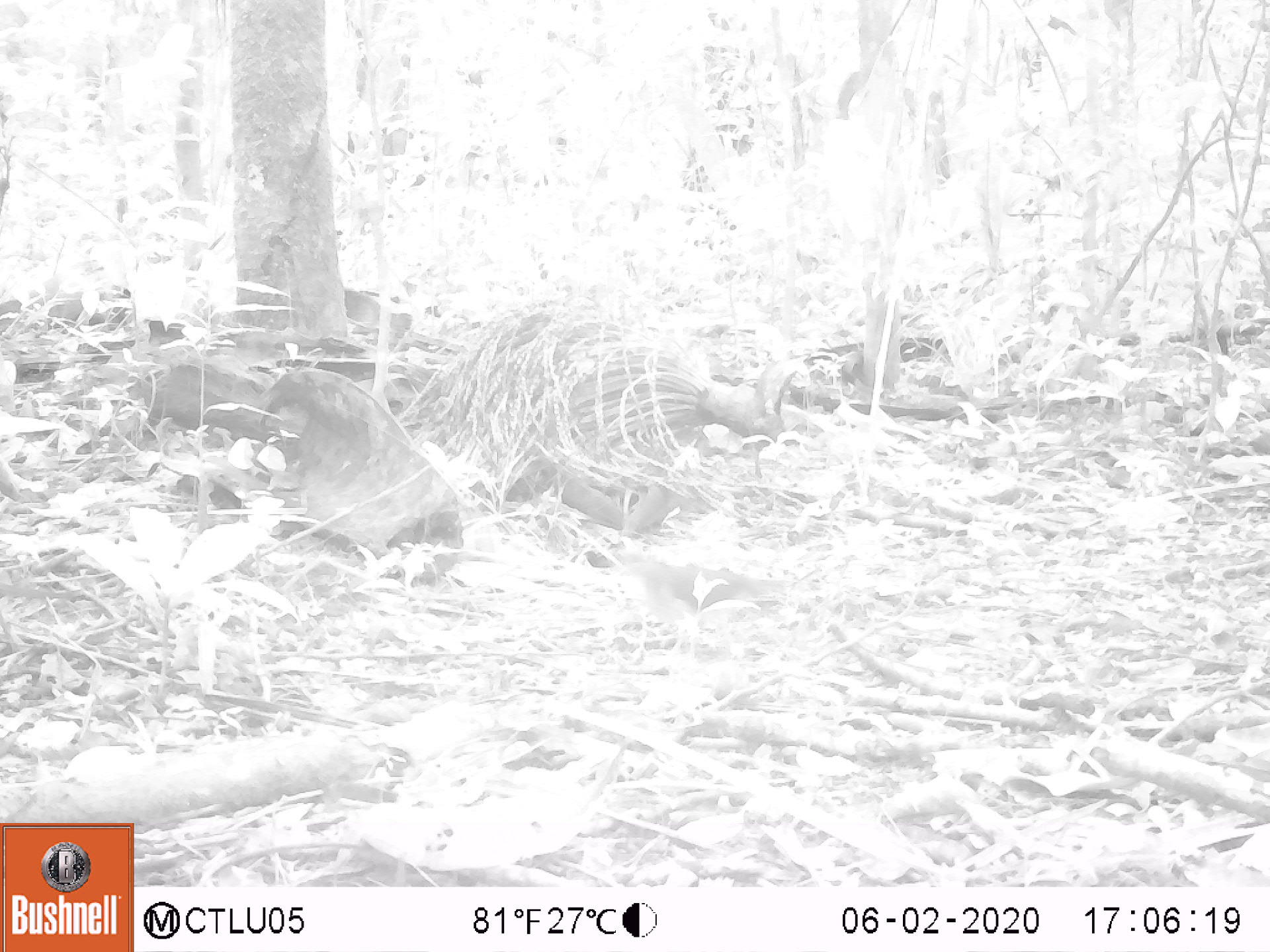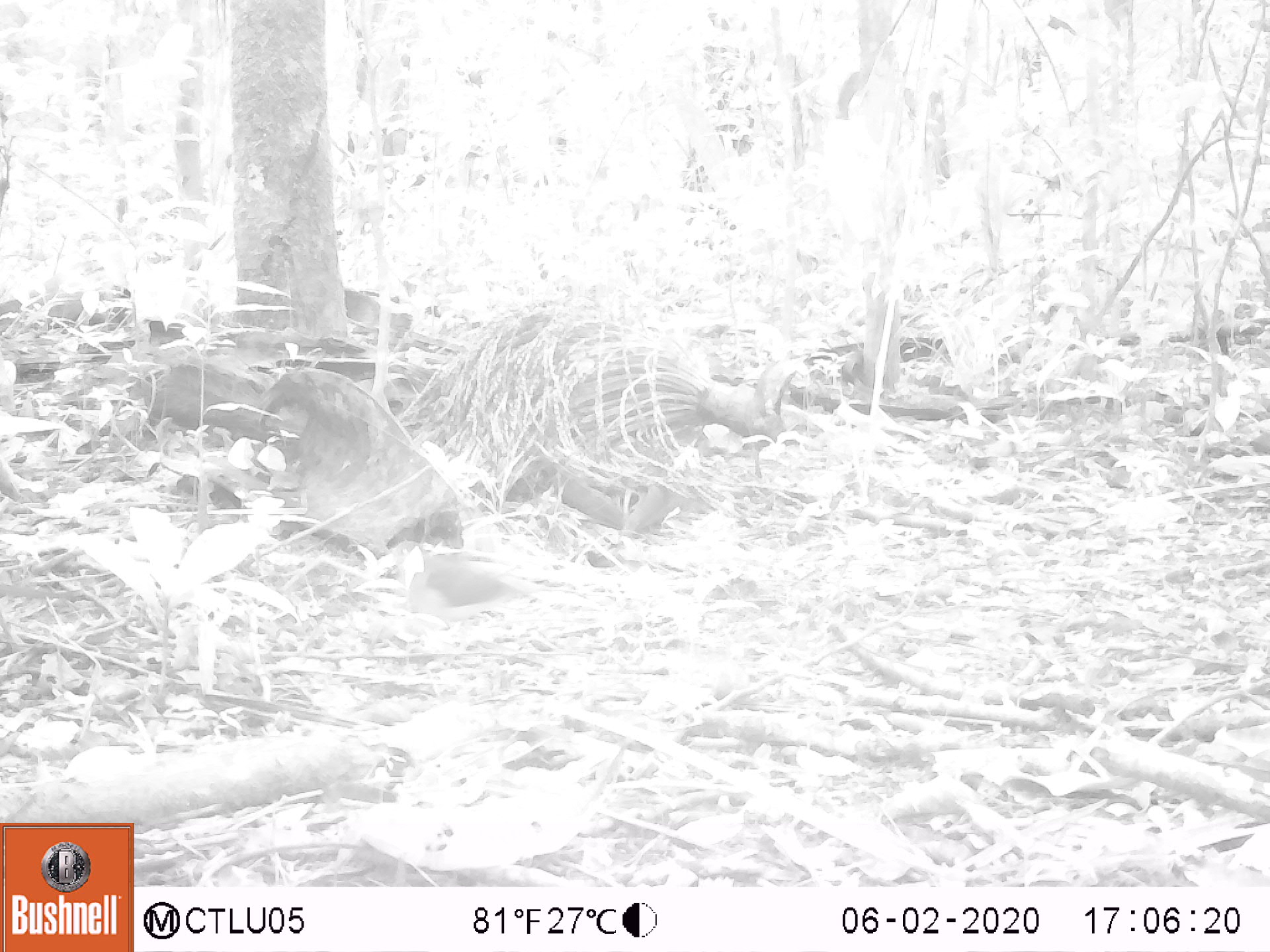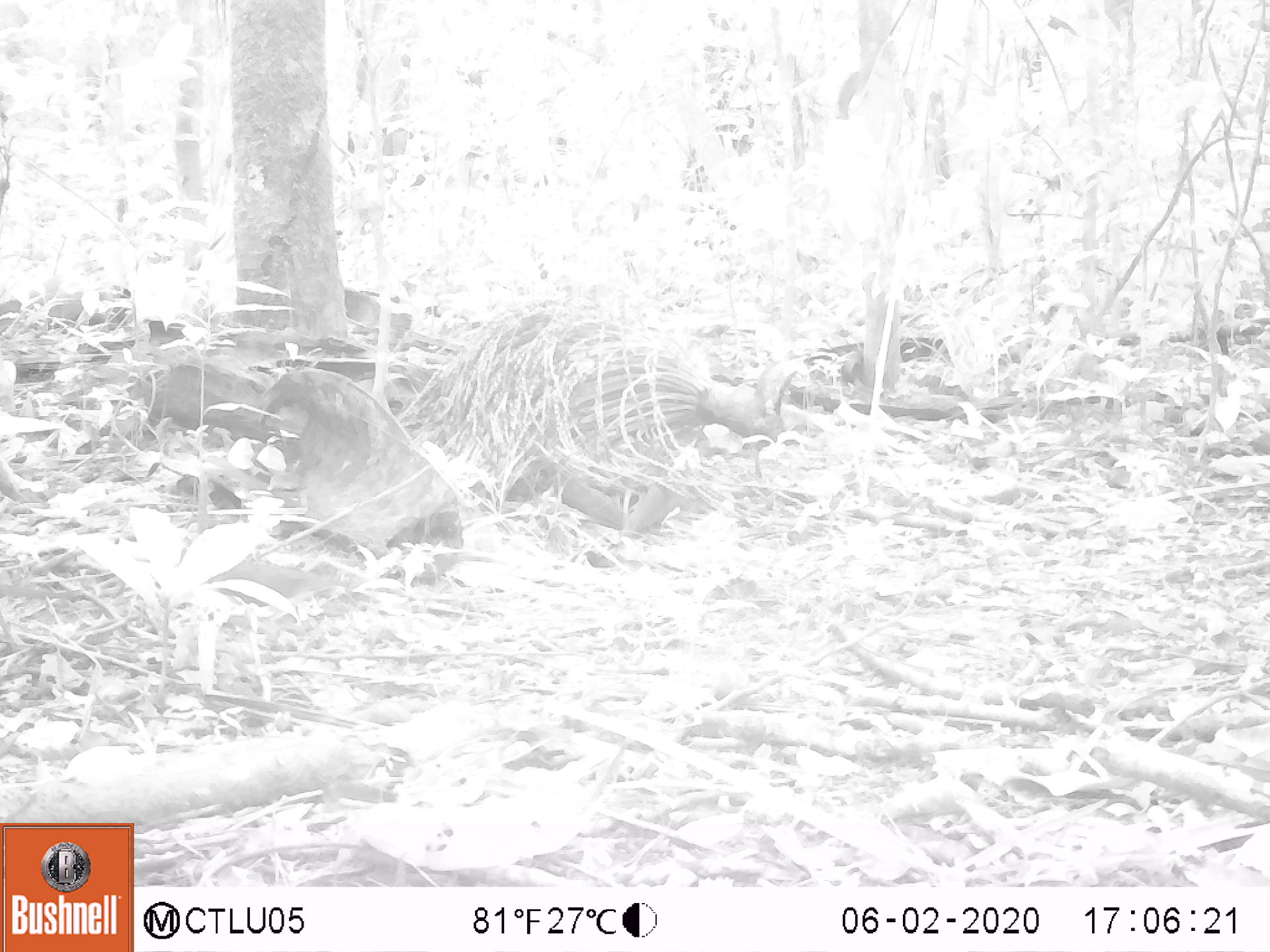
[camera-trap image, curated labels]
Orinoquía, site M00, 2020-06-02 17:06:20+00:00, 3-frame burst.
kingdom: Animalia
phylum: Chordata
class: Aves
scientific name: Aves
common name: bird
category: unknown bird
Unknown bird (bird) (Aves).